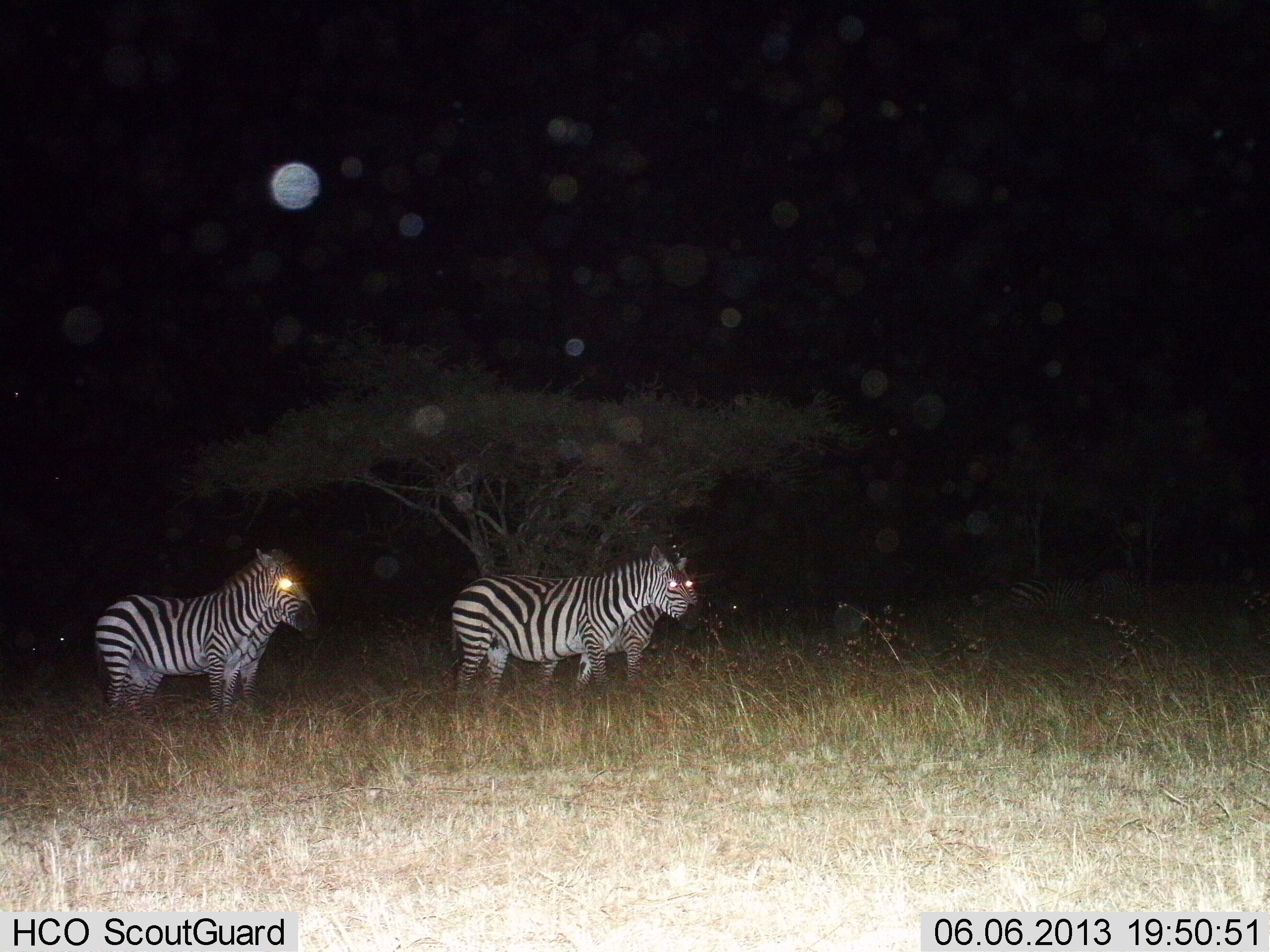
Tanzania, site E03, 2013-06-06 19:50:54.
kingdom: Animalia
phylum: Chordata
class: Mammalia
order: Perissodactyla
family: Equidae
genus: Equus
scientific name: Equus quagga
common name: plains zebra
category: zebra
Zebra (plains zebra) (Equus quagga), count 4. Behavior (volunteer vote fractions): standing 60%, resting 0%, moving 40%, interacting 10%. Young present (vote fraction): 0%. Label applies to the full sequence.